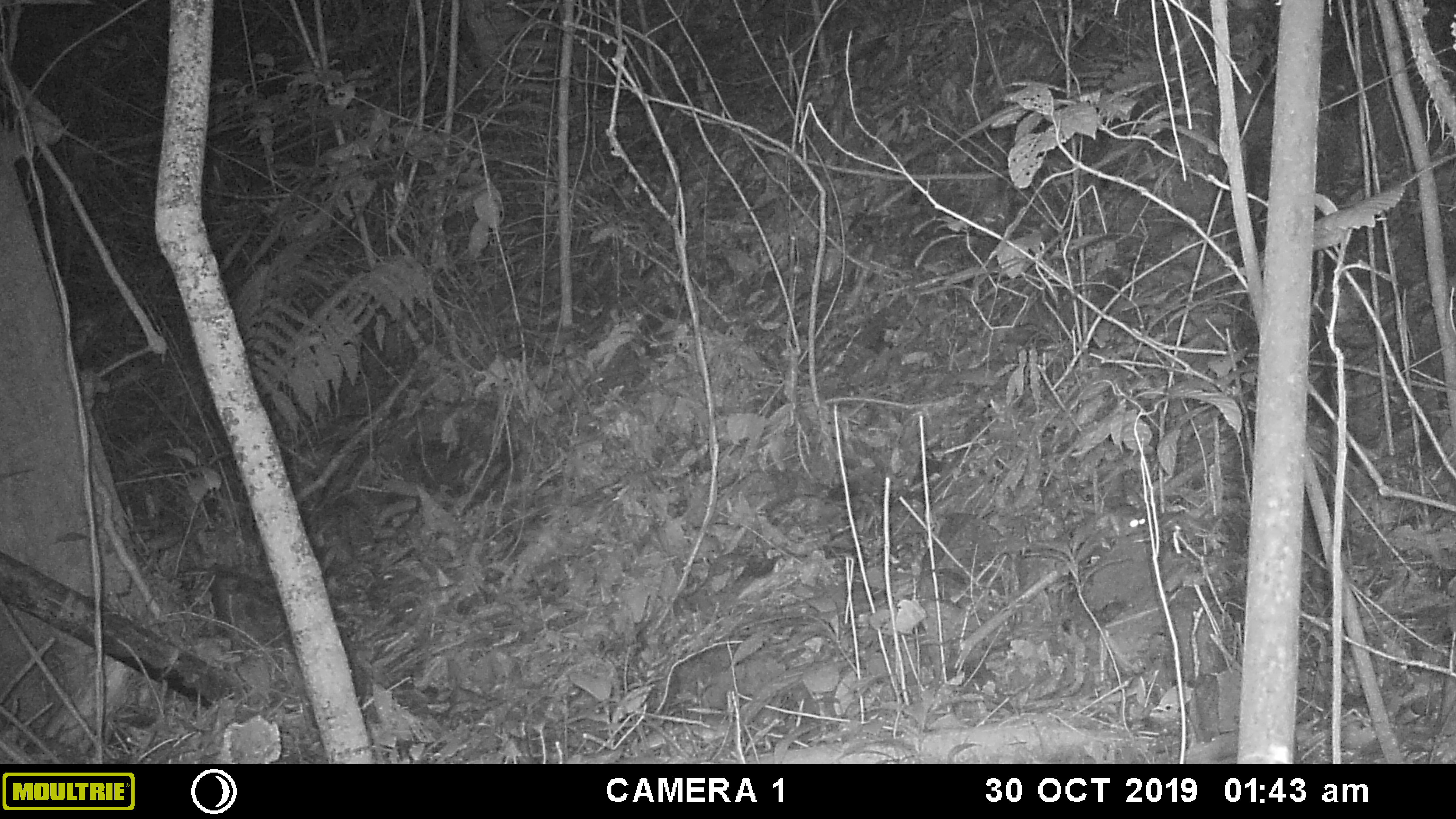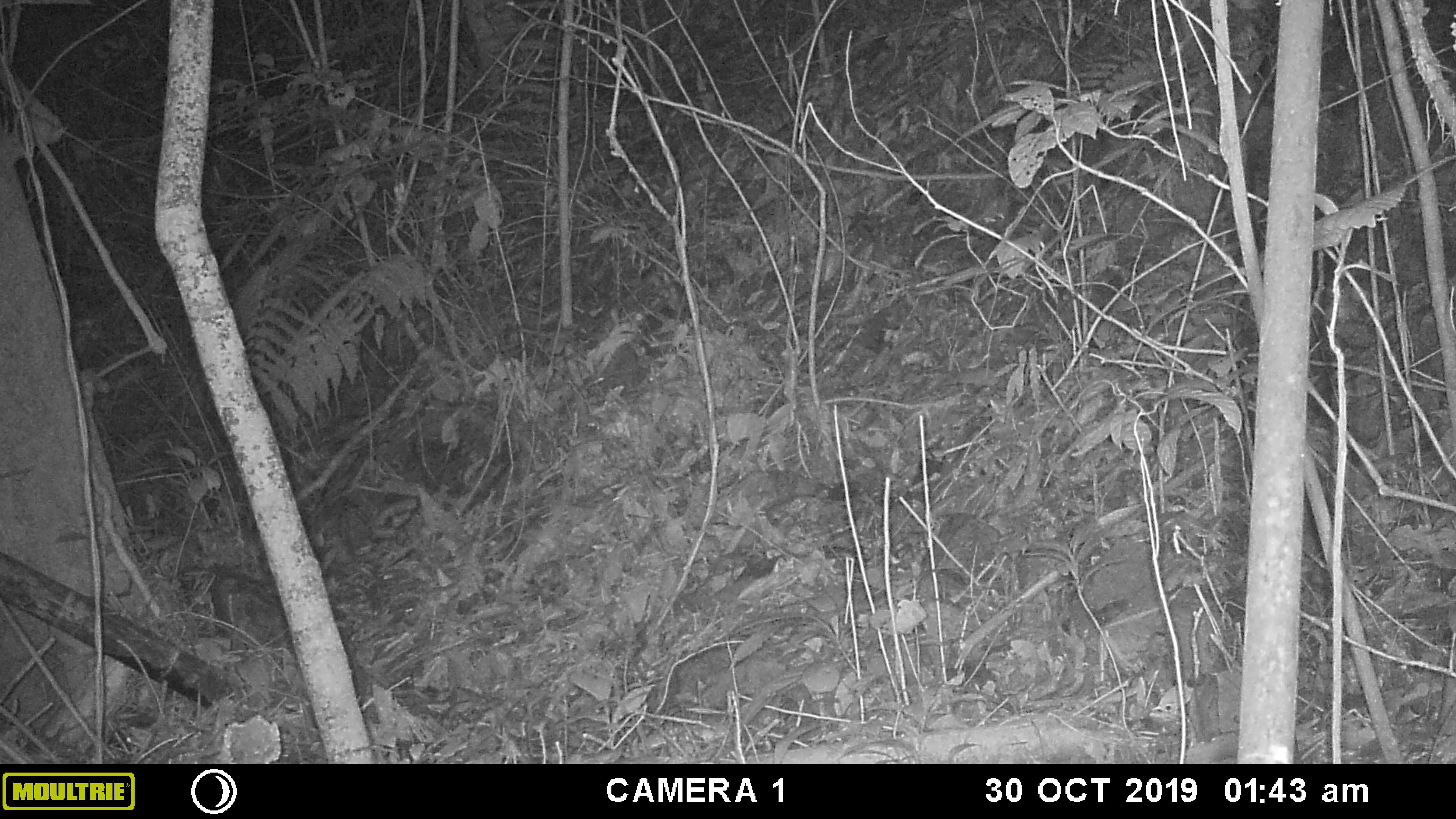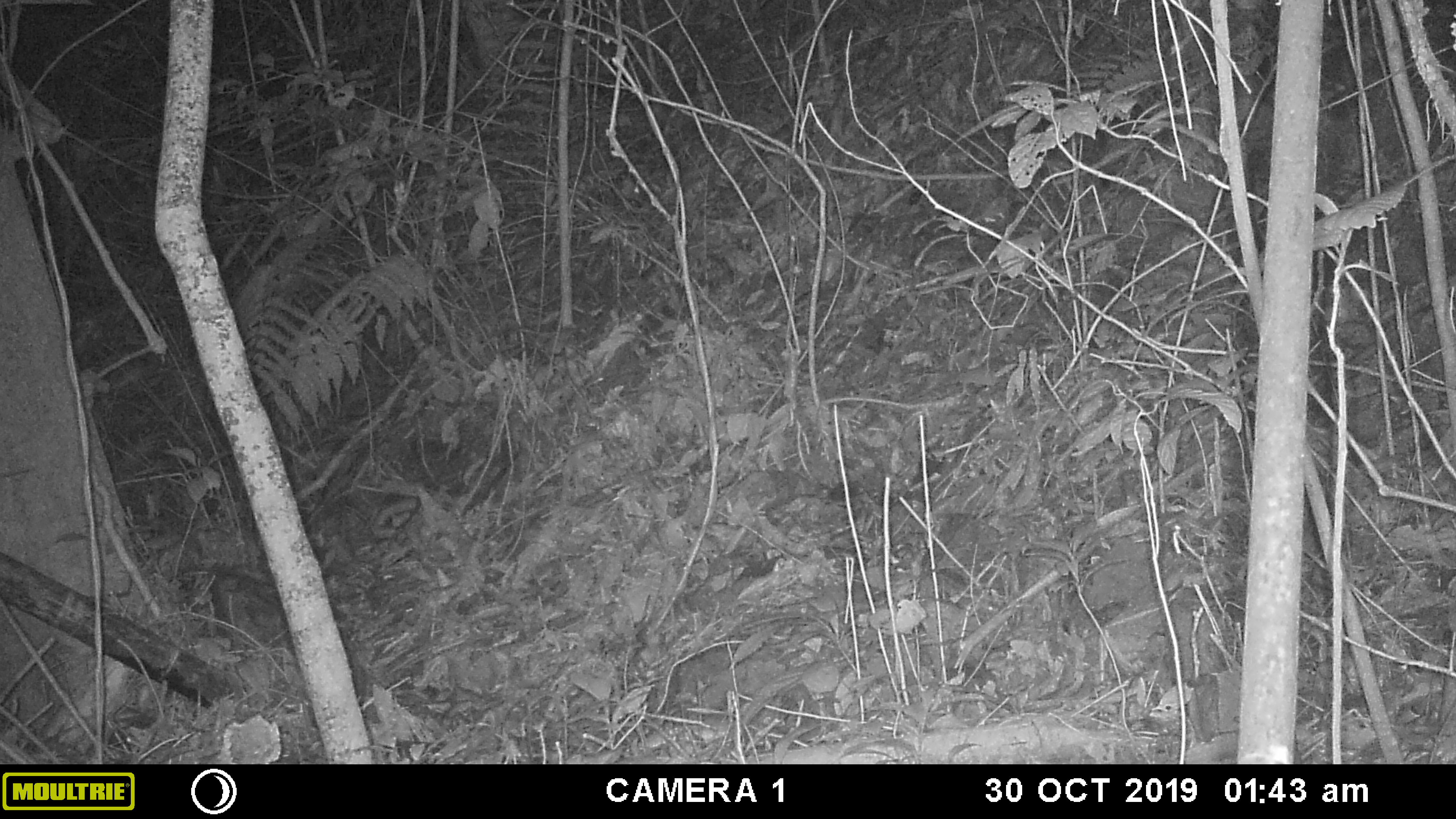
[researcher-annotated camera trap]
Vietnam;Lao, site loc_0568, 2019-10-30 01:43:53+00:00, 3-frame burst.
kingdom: Animalia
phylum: Chordata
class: Mammalia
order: Rodentia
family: Muridae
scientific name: Muridae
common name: old-world mice and rats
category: unidentified murid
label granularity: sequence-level